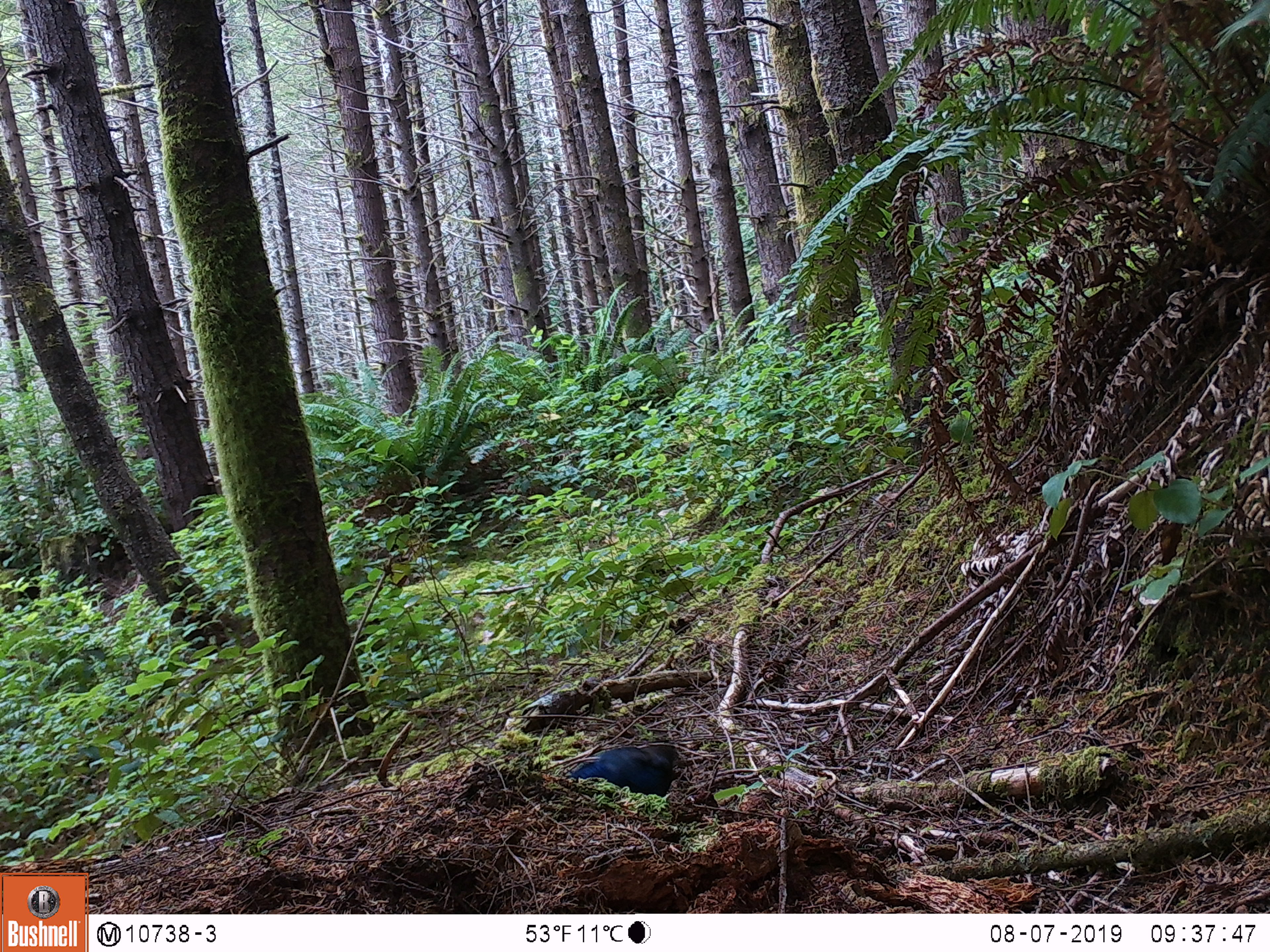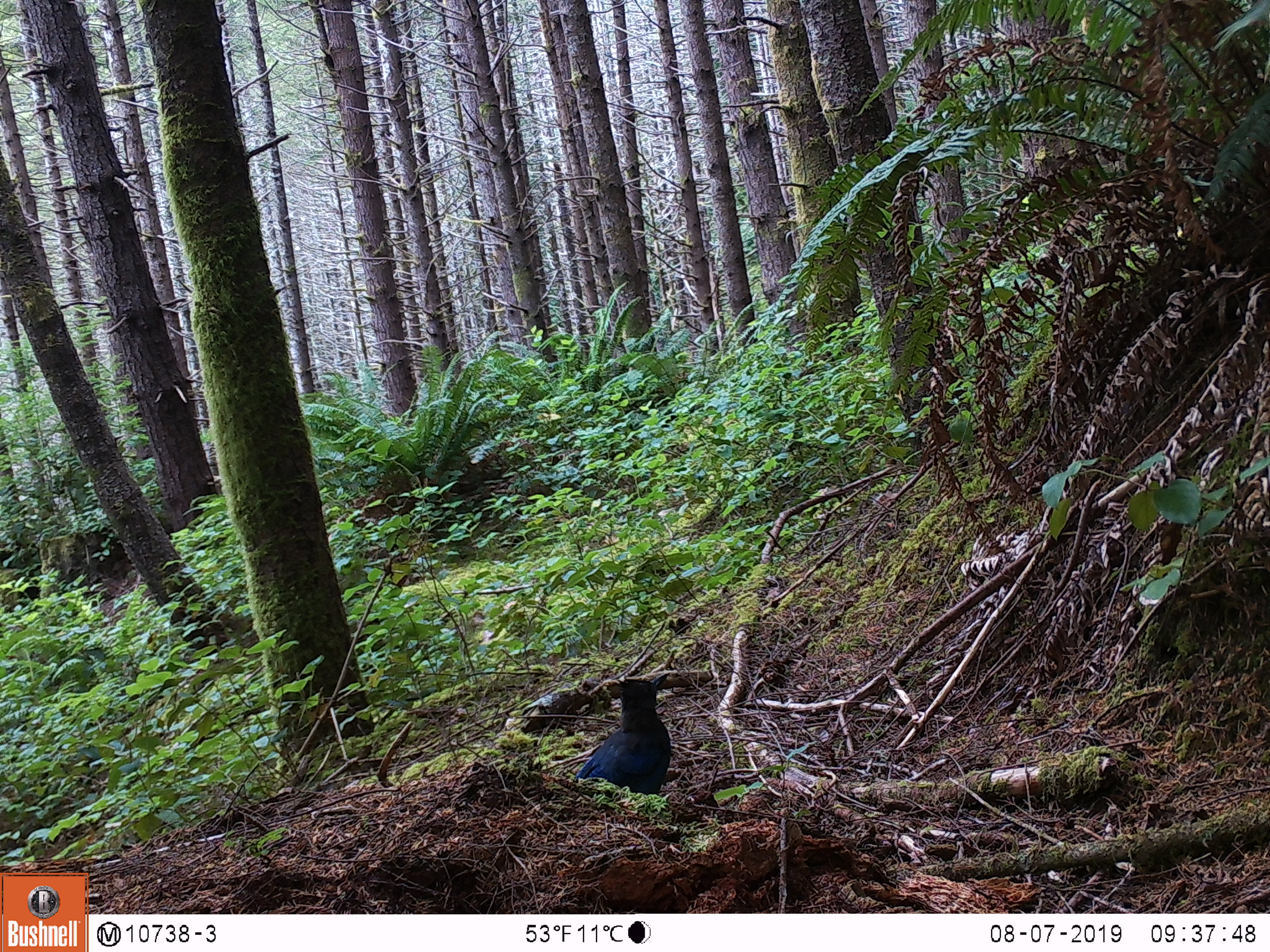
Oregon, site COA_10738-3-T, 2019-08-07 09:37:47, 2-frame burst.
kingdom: Animalia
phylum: Chordata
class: Aves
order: Passeriformes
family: Corvidae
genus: Cyanocitta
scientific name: Cyanocitta stelleri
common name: steller's jay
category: stellers jay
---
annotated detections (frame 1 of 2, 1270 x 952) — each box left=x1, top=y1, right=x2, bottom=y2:
stellers jay: left=566, top=736, right=682, bottom=798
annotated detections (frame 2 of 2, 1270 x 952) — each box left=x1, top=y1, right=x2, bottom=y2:
stellers jay: left=566, top=673, right=676, bottom=798